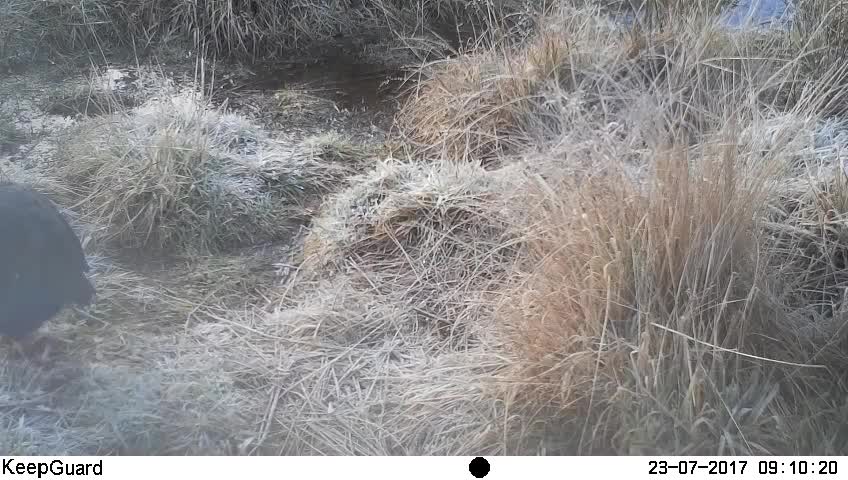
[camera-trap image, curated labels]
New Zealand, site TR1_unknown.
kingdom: Animalia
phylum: Chordata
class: Aves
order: Gruiformes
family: Rallidae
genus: Porphyrio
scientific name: Porphyrio mantelli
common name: takahe